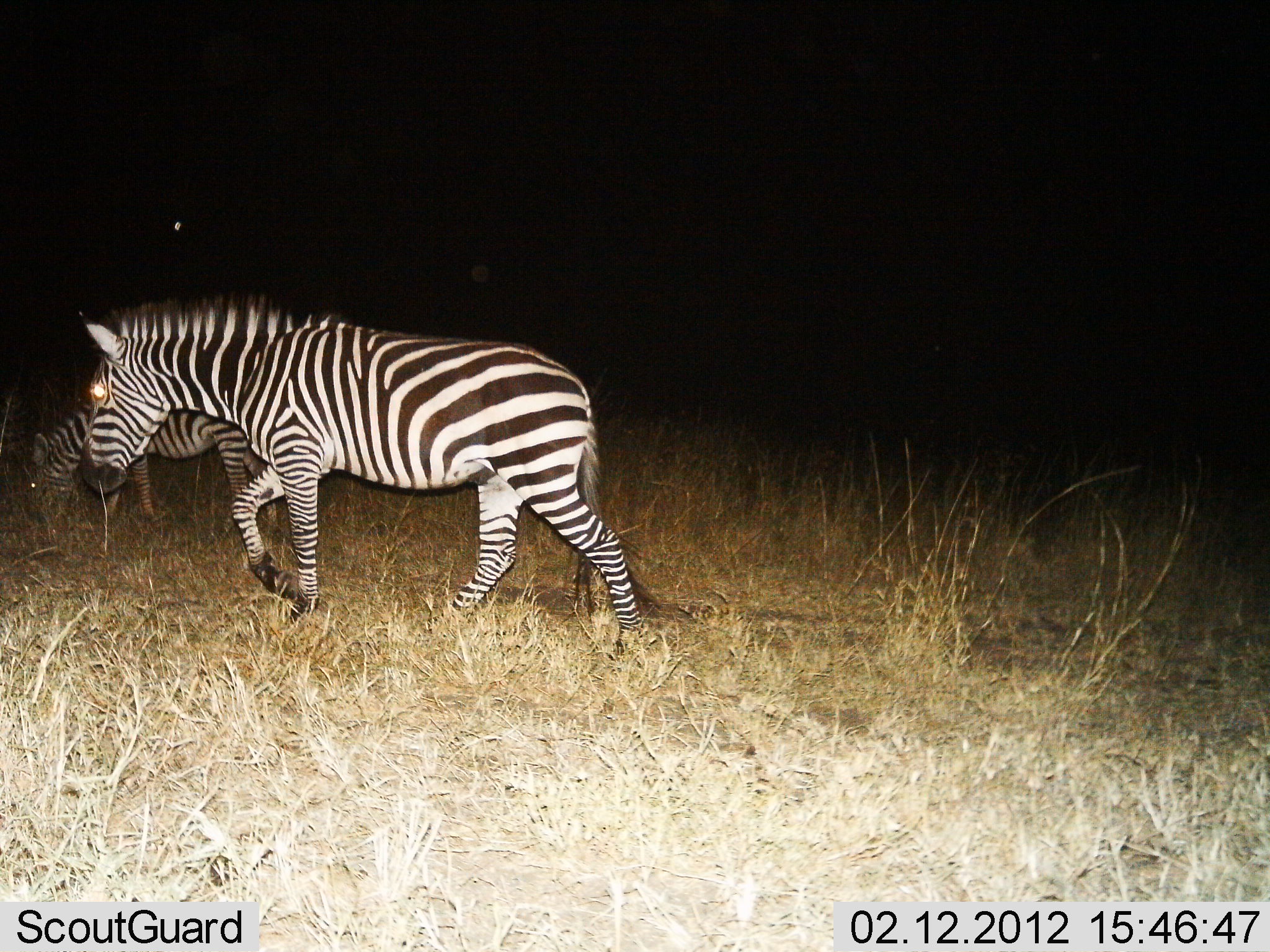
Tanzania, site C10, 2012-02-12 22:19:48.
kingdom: Animalia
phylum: Chordata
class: Mammalia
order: Perissodactyla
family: Equidae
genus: Equus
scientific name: Equus quagga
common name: plains zebra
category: zebra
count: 2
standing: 26%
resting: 0%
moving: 84%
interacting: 0%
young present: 11%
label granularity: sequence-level